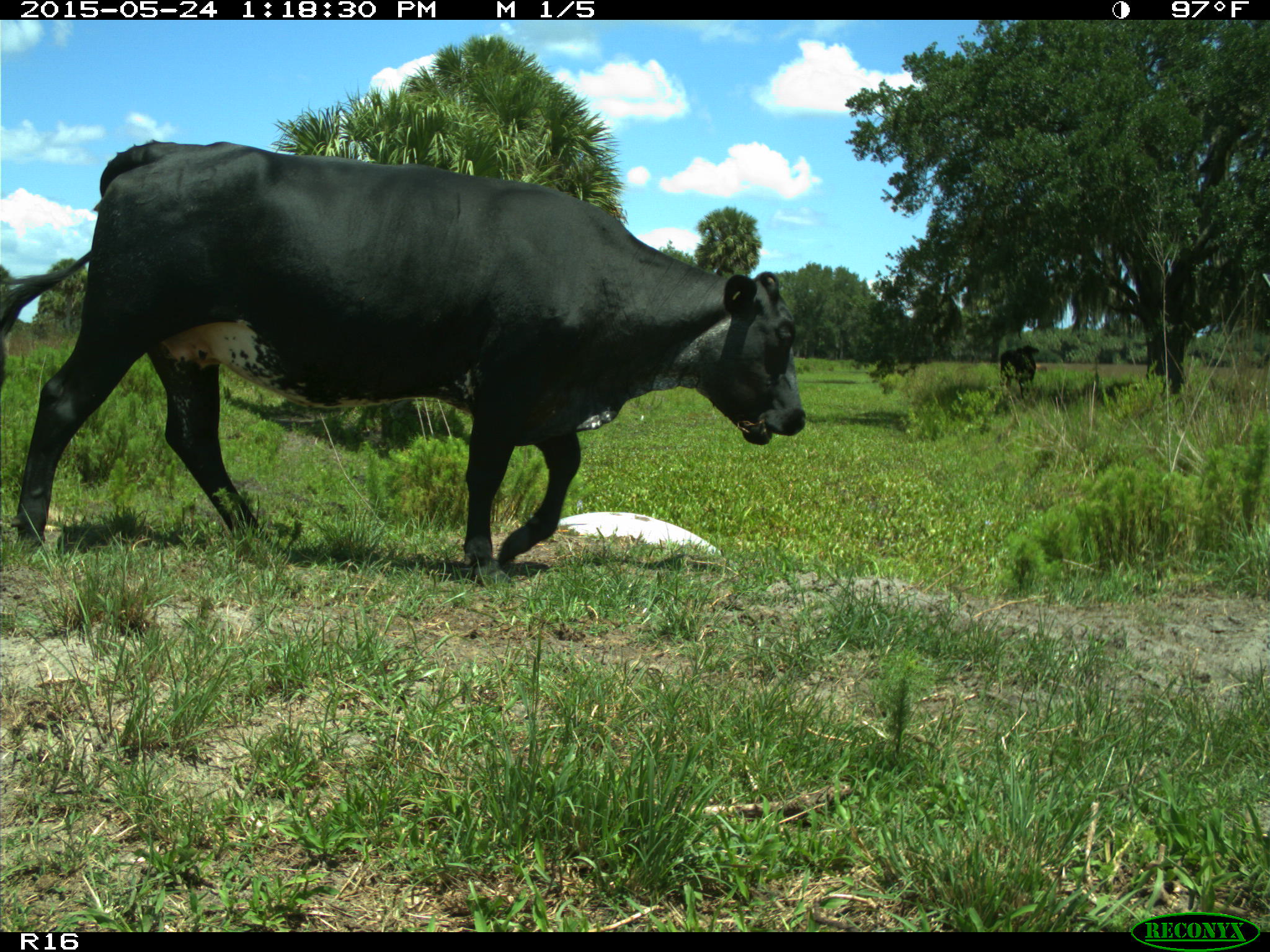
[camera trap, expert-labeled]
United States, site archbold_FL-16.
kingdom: Animalia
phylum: Chordata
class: Mammalia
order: Artiodactyla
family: Bovidae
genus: Bos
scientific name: Bos taurus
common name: domestic cow